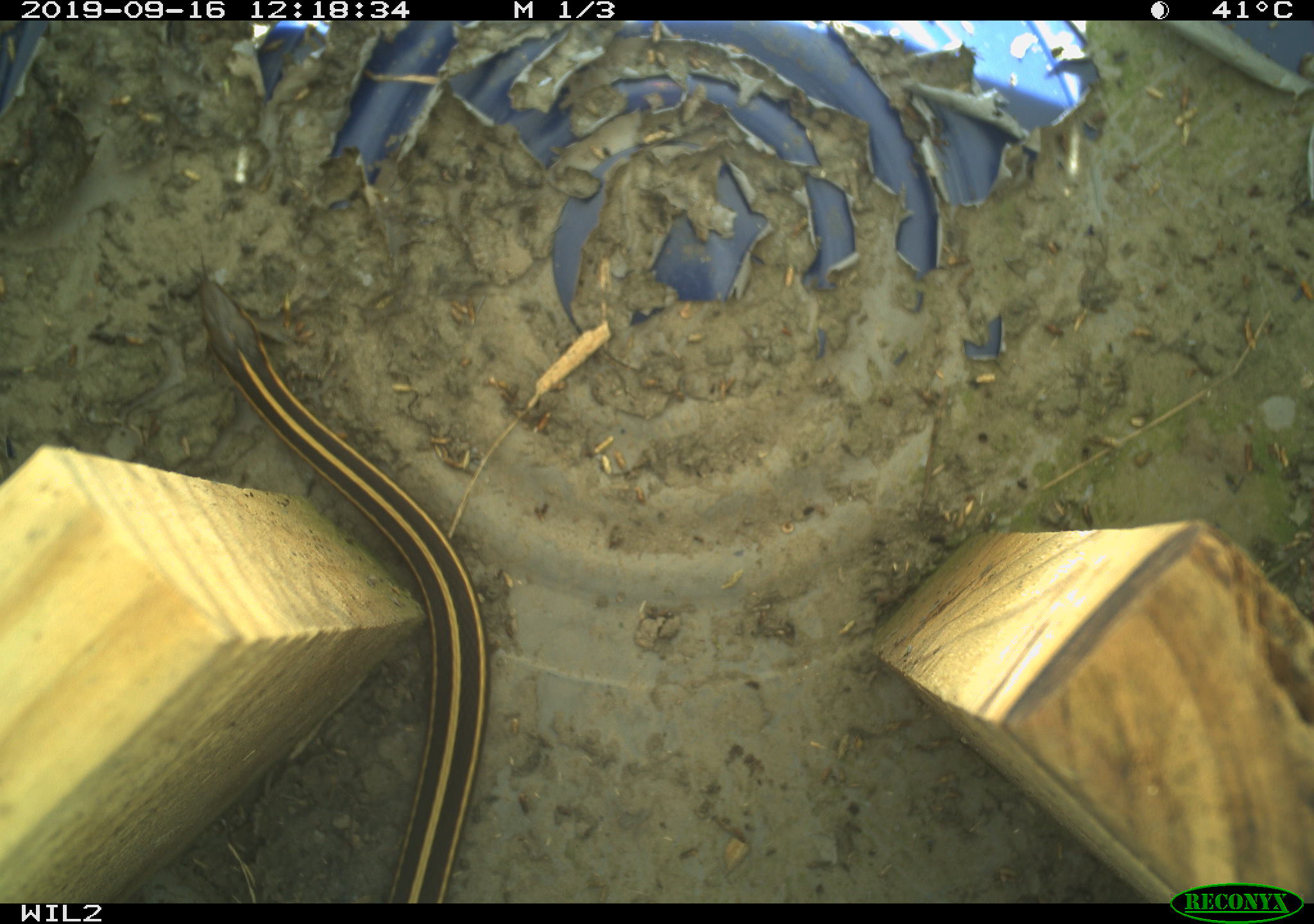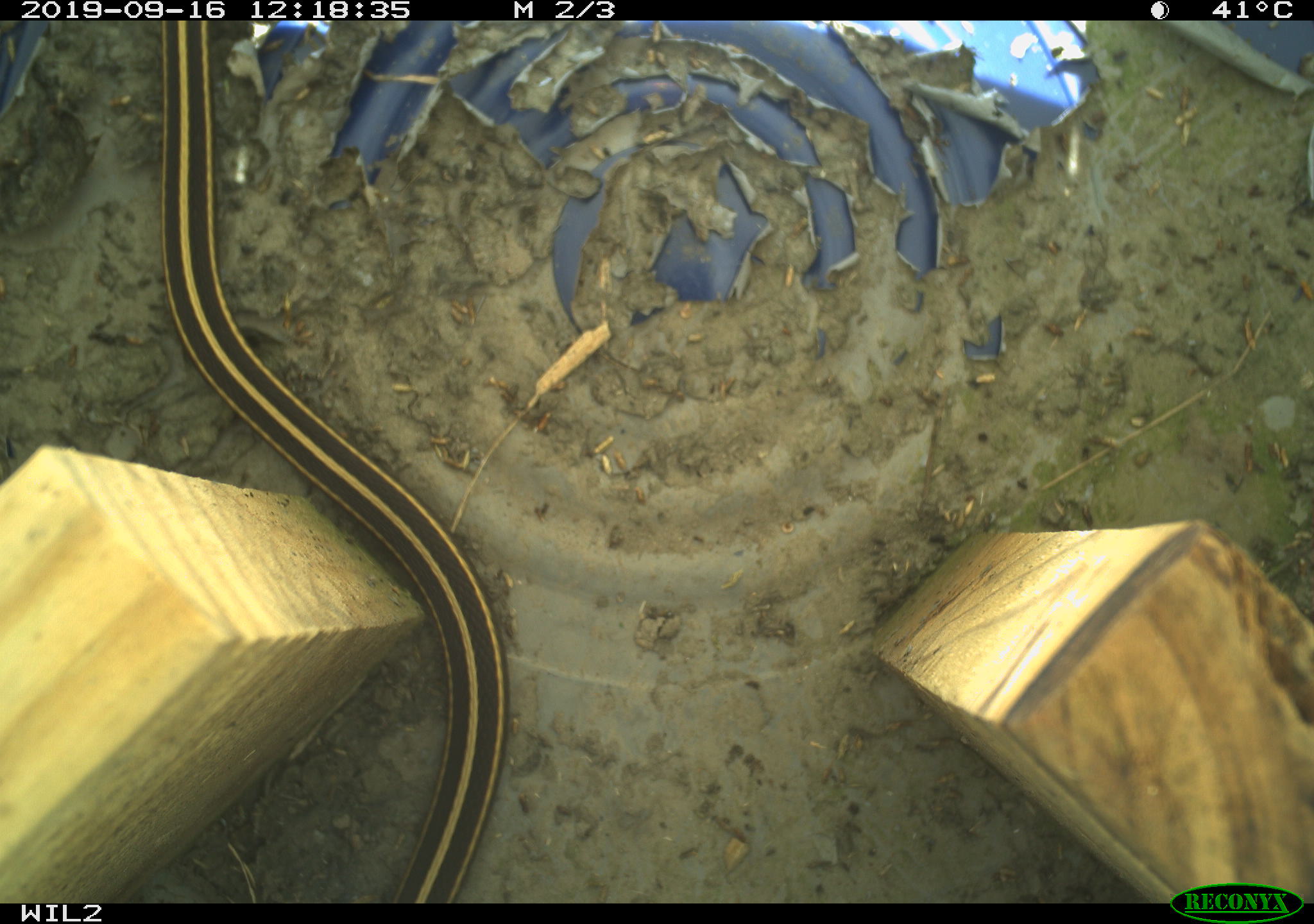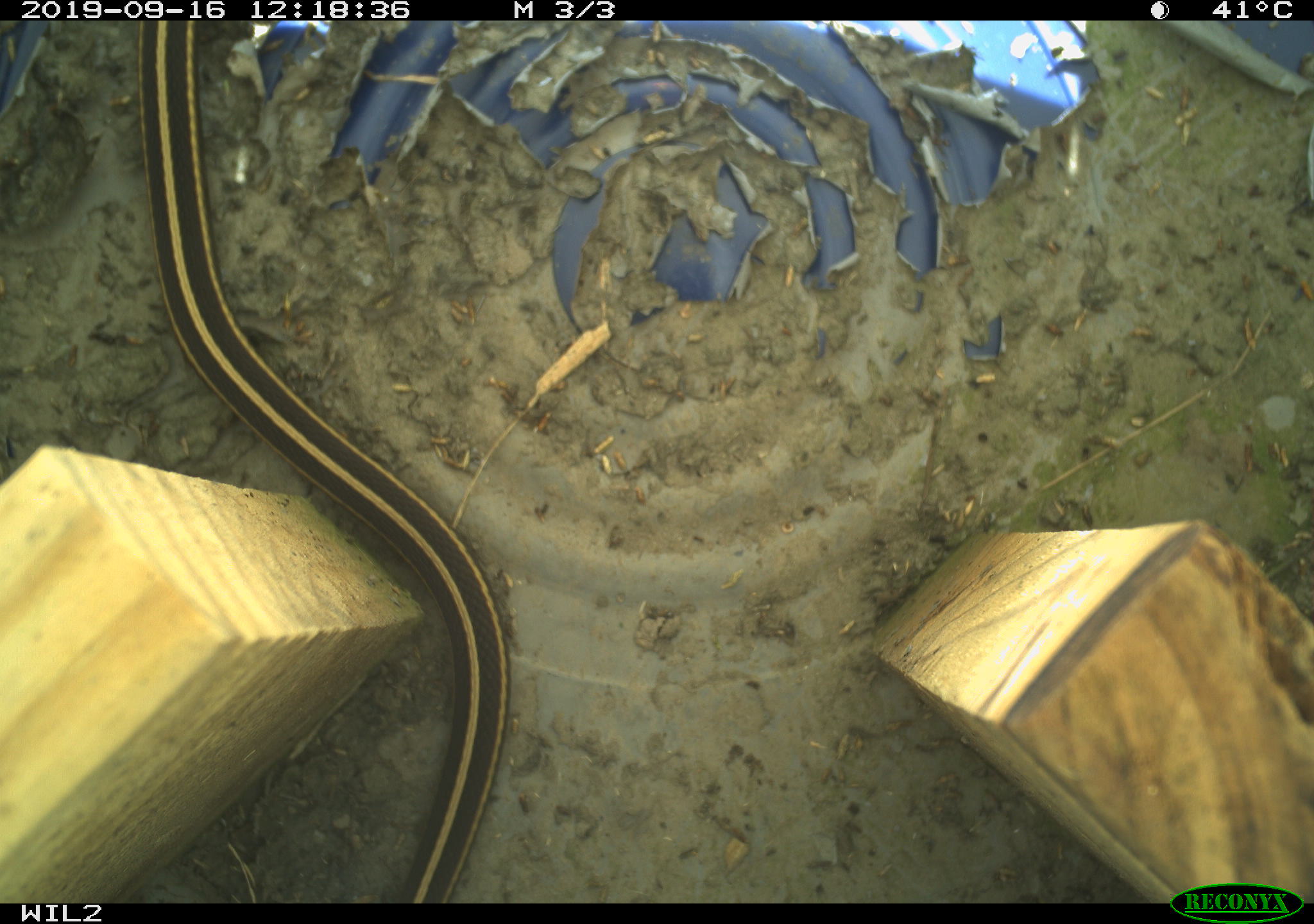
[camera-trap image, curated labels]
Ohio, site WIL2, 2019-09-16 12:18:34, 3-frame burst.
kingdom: Animalia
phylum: Chordata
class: Reptilia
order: Squamata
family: Colubridae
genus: Thamnophis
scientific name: Thamnophis butleri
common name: butler's gartersnake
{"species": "butler's gartersnake (Thamnophis butleri)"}